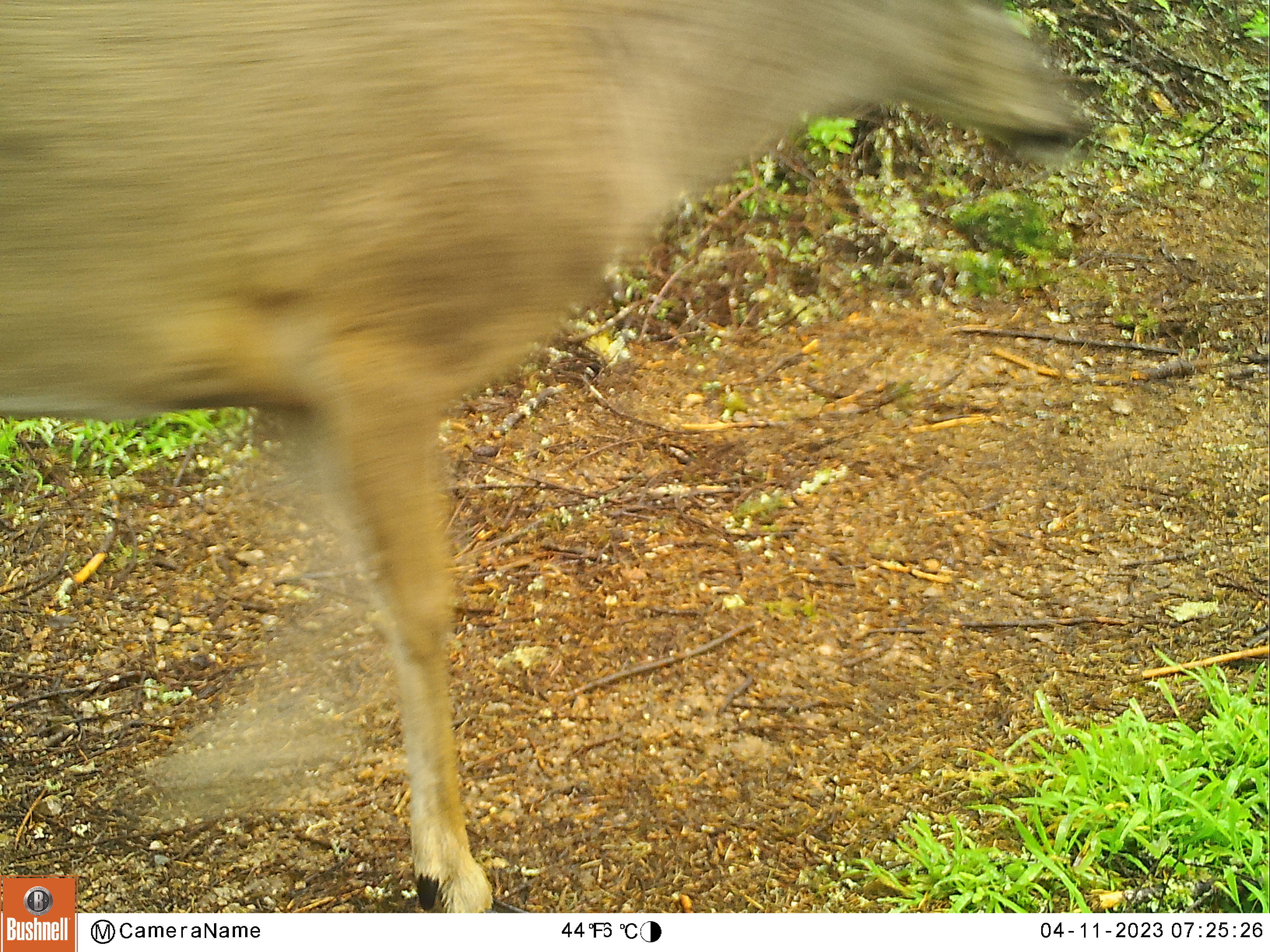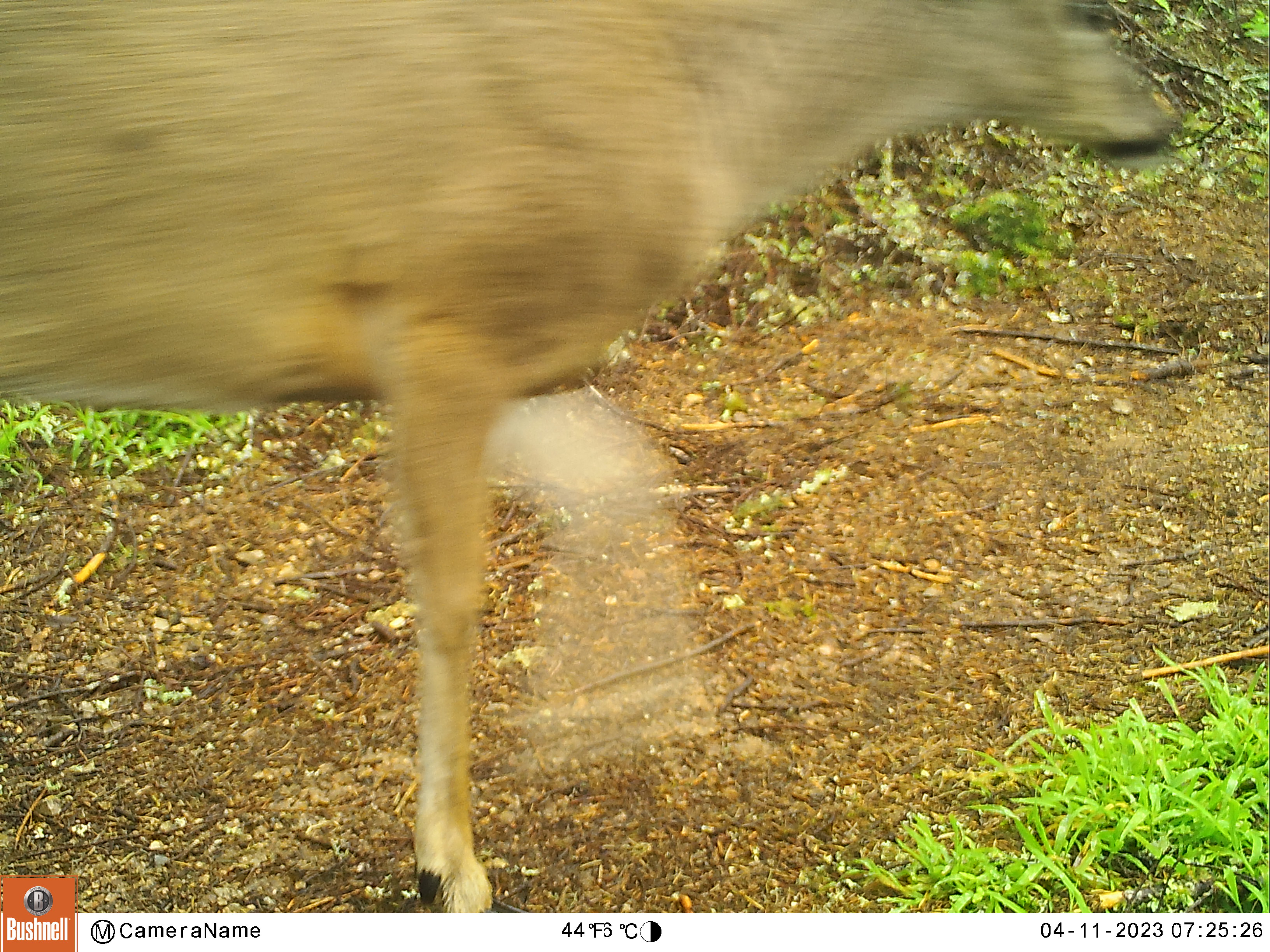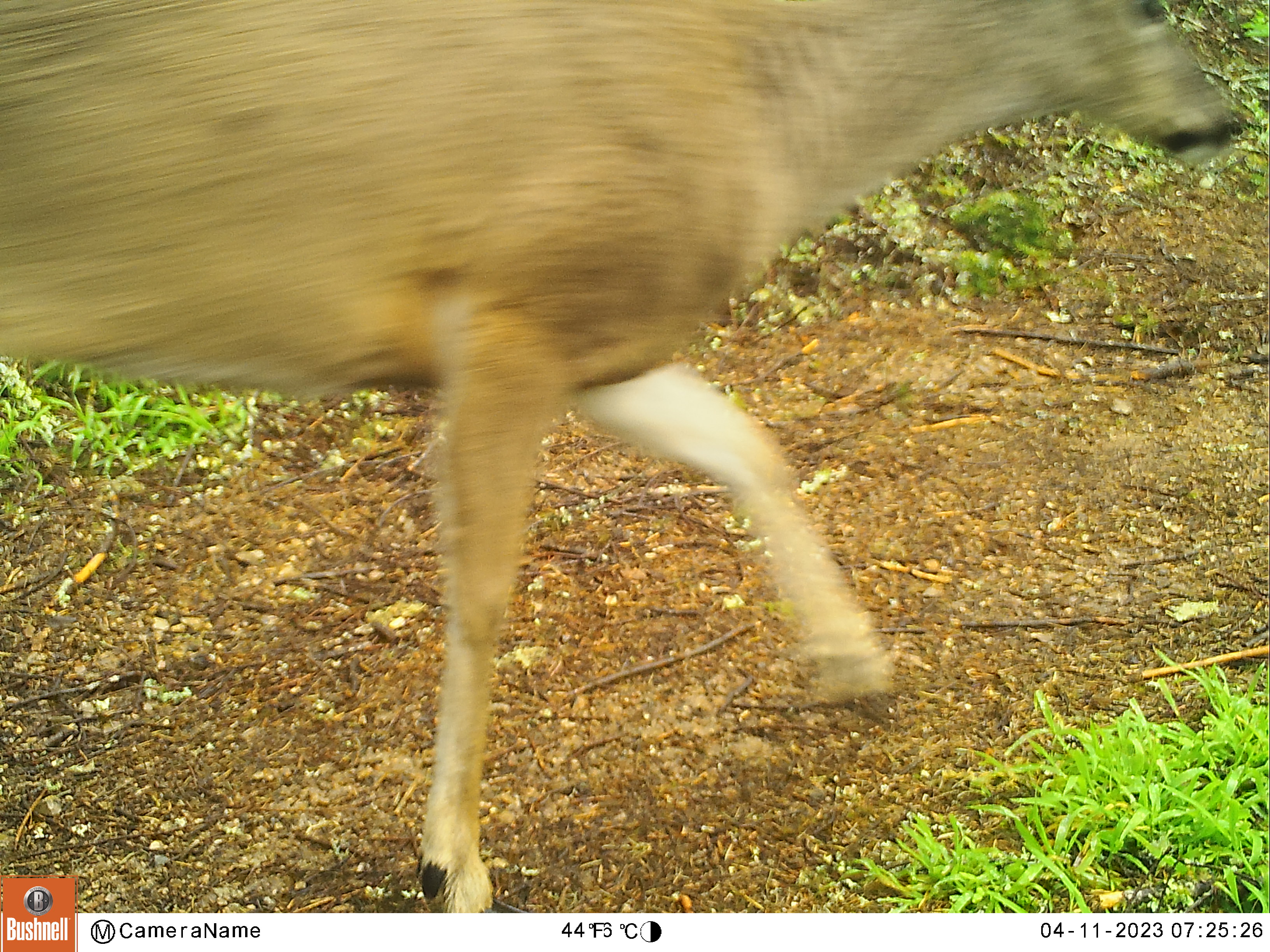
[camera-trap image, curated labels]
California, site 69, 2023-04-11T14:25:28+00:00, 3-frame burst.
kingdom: Animalia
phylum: Chordata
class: Mammalia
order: Artiodactyla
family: Cervidae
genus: Odocoileus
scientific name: Odocoileus hemionus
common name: mule deer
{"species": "mule deer (Odocoileus hemionus)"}